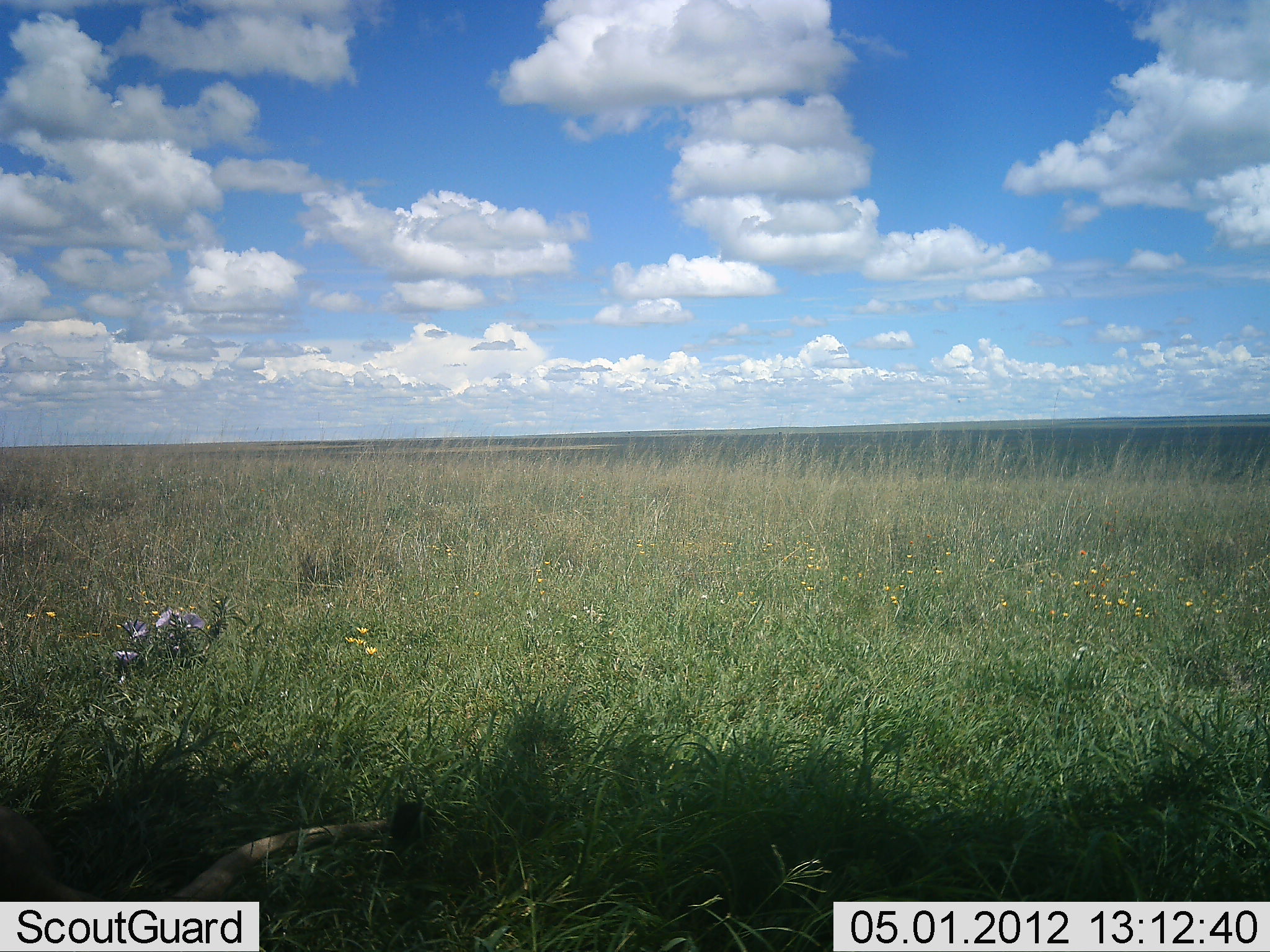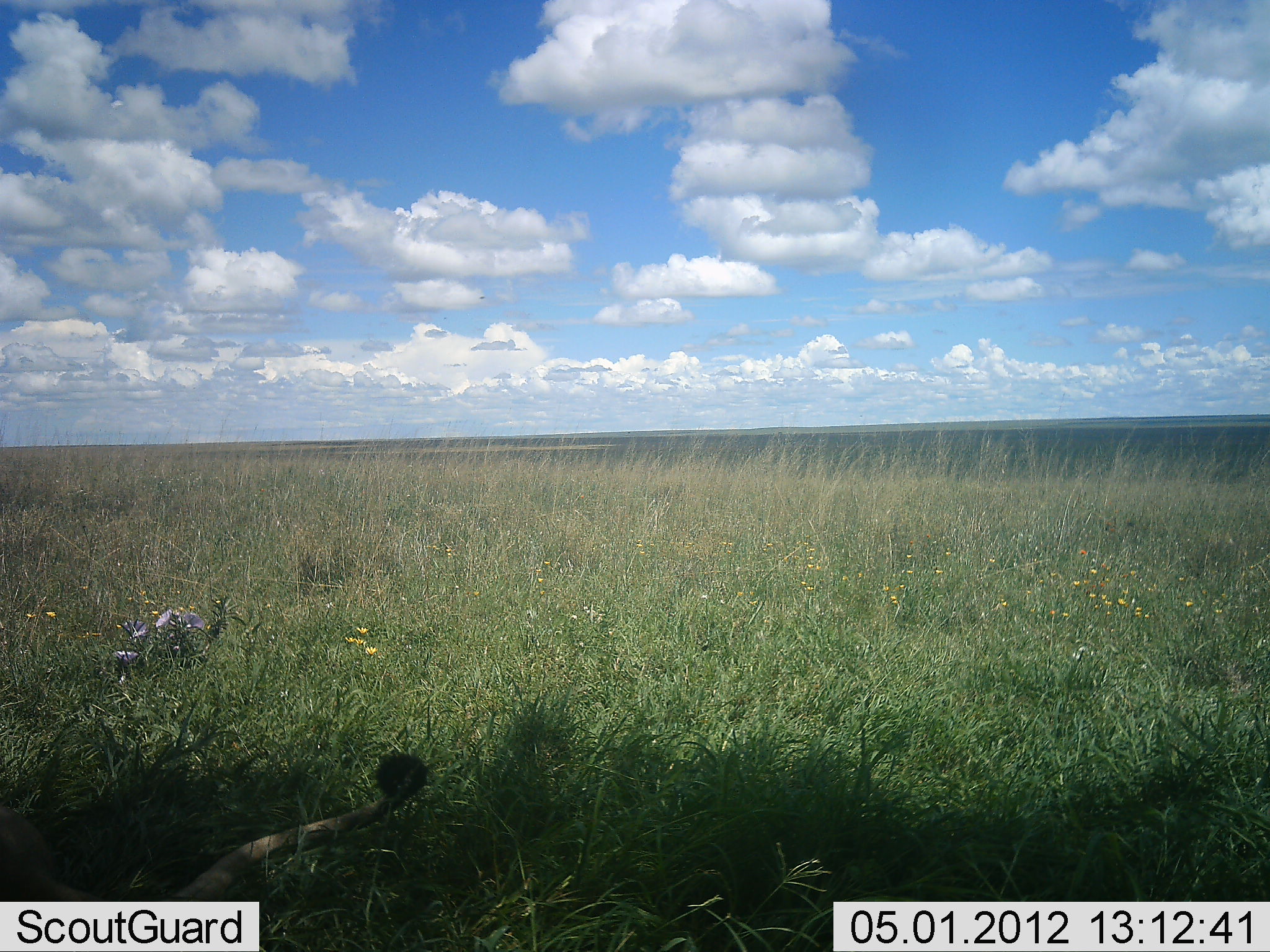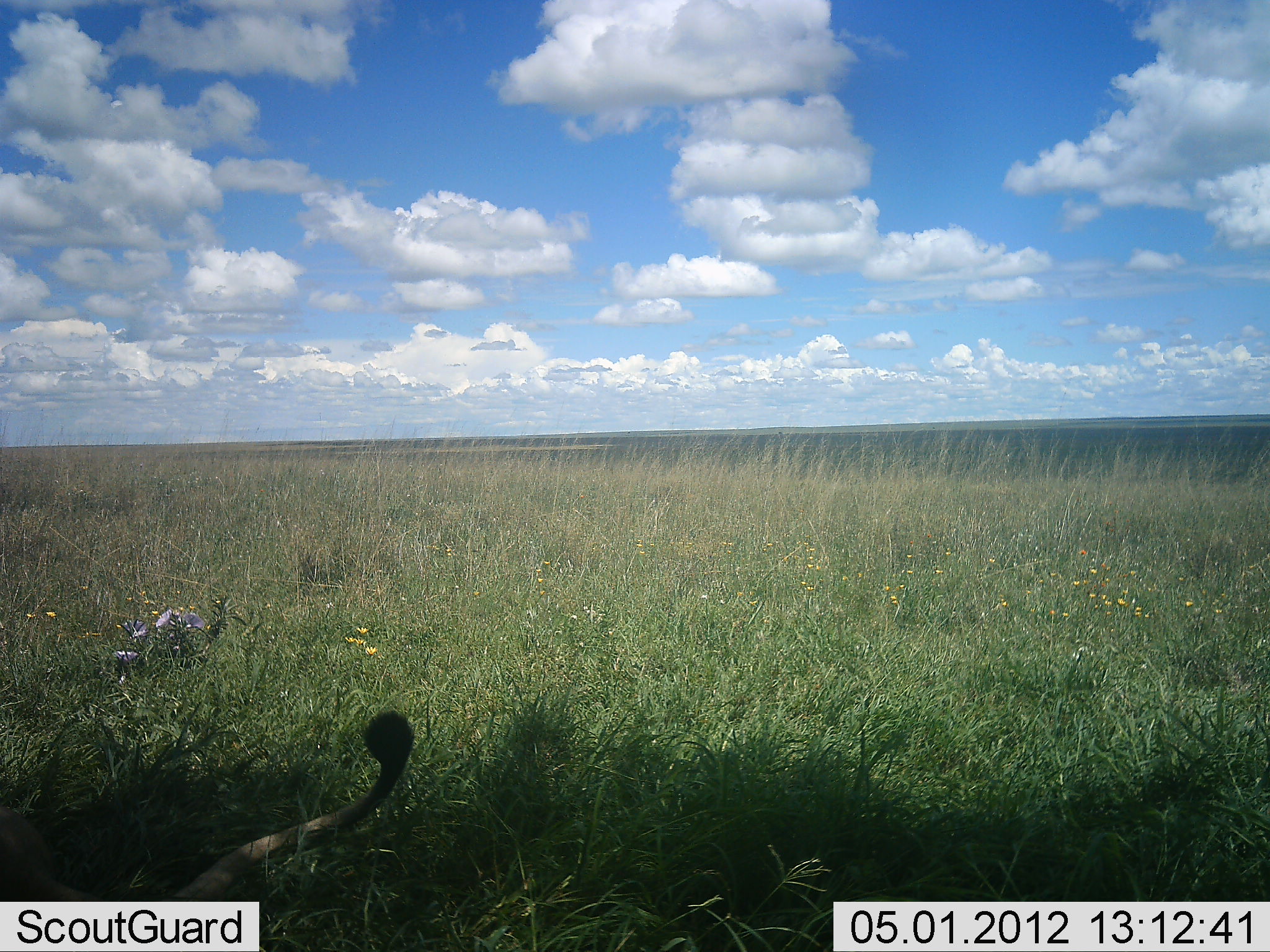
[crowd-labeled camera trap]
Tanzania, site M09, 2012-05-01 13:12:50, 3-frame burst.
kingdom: Animalia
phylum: Chordata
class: Mammalia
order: Carnivora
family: Felidae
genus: Panthera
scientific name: Panthera leo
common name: lion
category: lionfemale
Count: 1.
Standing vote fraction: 0%.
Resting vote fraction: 96%.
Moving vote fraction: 4%.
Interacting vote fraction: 0%.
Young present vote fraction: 0%.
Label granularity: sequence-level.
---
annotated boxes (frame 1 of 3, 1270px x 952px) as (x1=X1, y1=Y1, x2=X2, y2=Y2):
animal: (x1=0, y1=794, x2=421, y2=951)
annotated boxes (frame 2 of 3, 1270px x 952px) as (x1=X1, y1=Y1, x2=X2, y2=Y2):
animal: (x1=0, y1=752, x2=428, y2=901)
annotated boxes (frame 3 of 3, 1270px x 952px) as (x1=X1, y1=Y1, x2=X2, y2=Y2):
animal: (x1=1, y1=708, x2=415, y2=901)